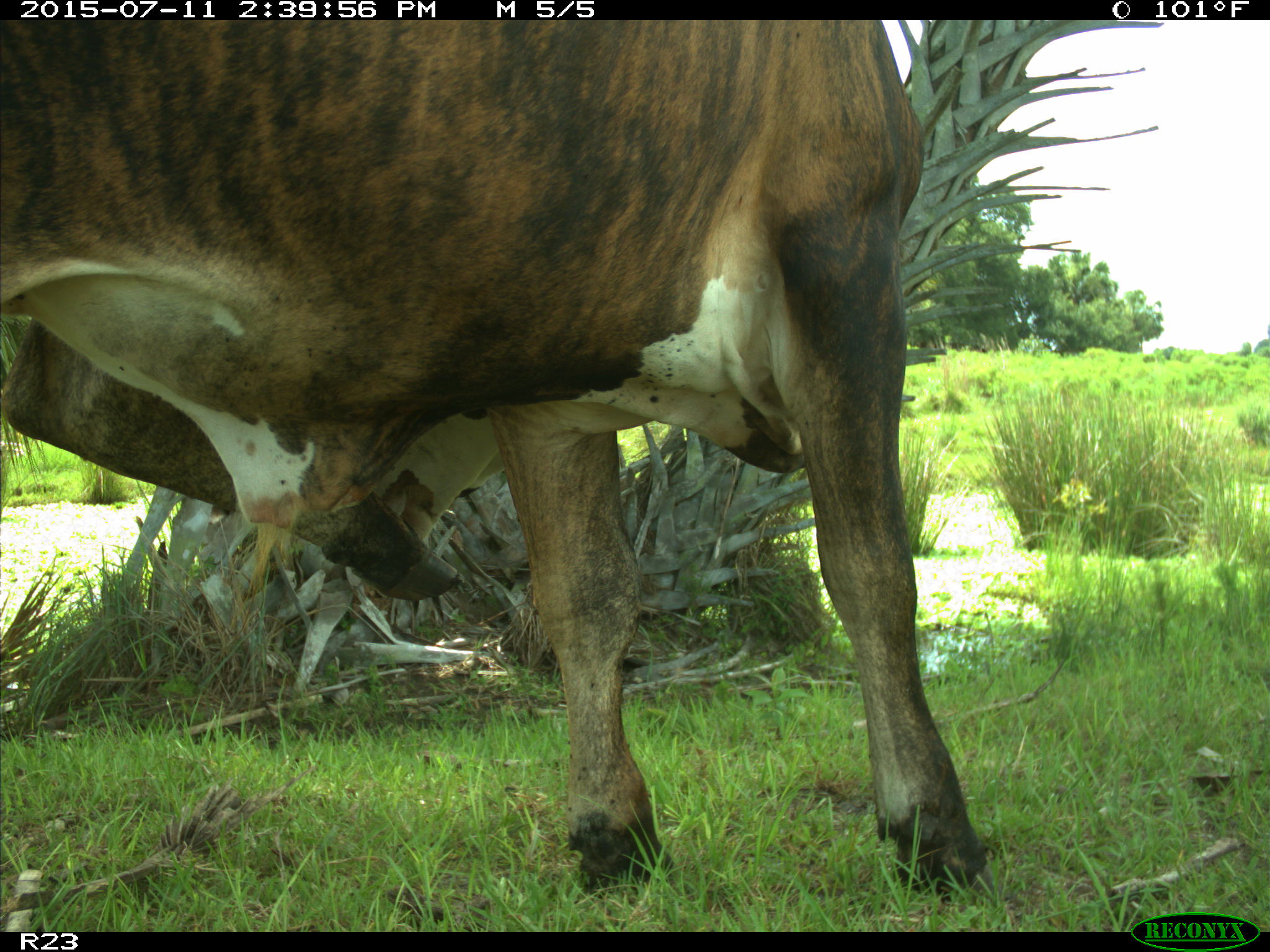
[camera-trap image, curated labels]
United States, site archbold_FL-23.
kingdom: Animalia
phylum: Chordata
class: Mammalia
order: Artiodactyla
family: Bovidae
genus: Bos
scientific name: Bos taurus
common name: domestic cow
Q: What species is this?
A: Bos taurus (domestic cow).